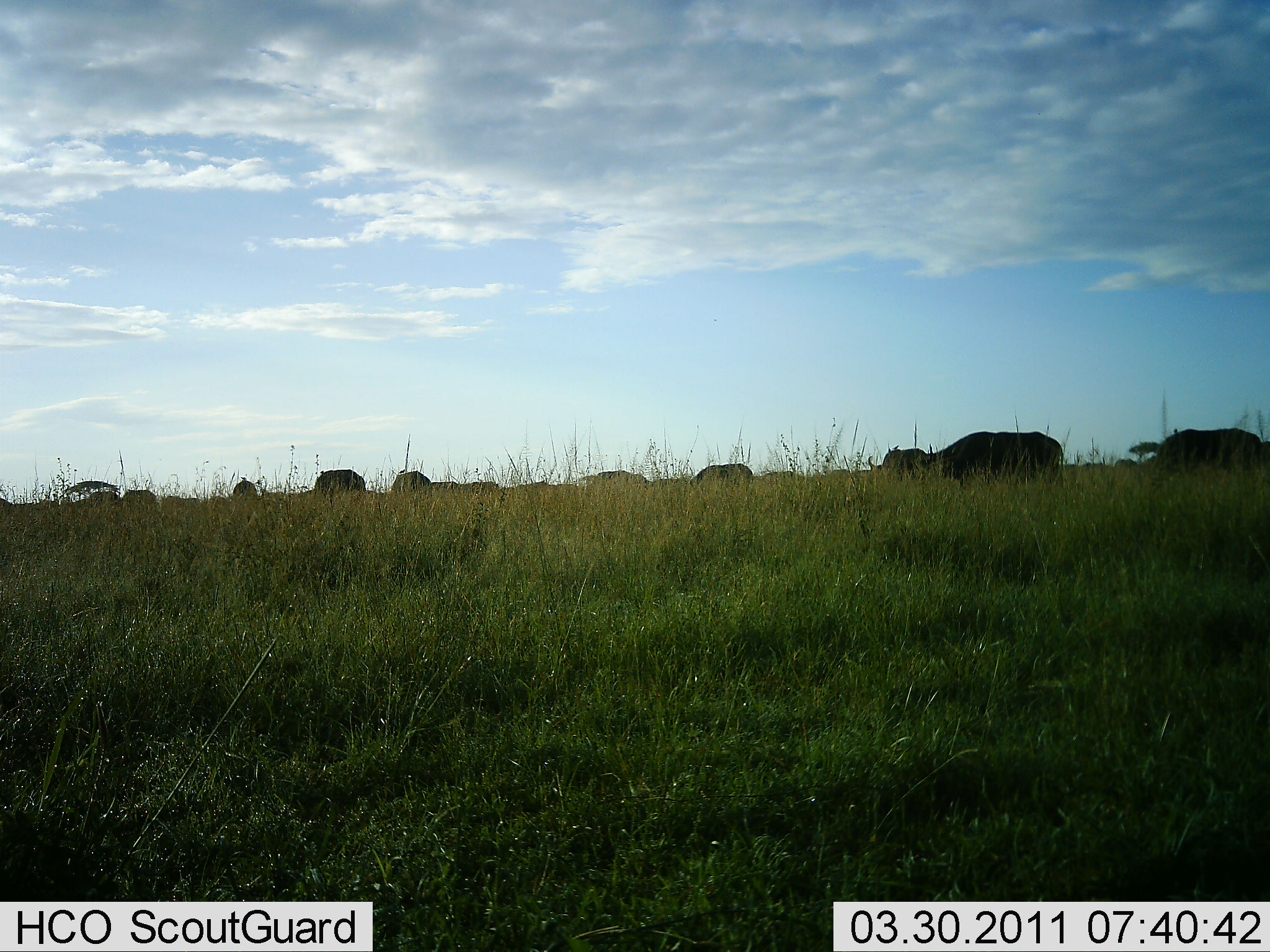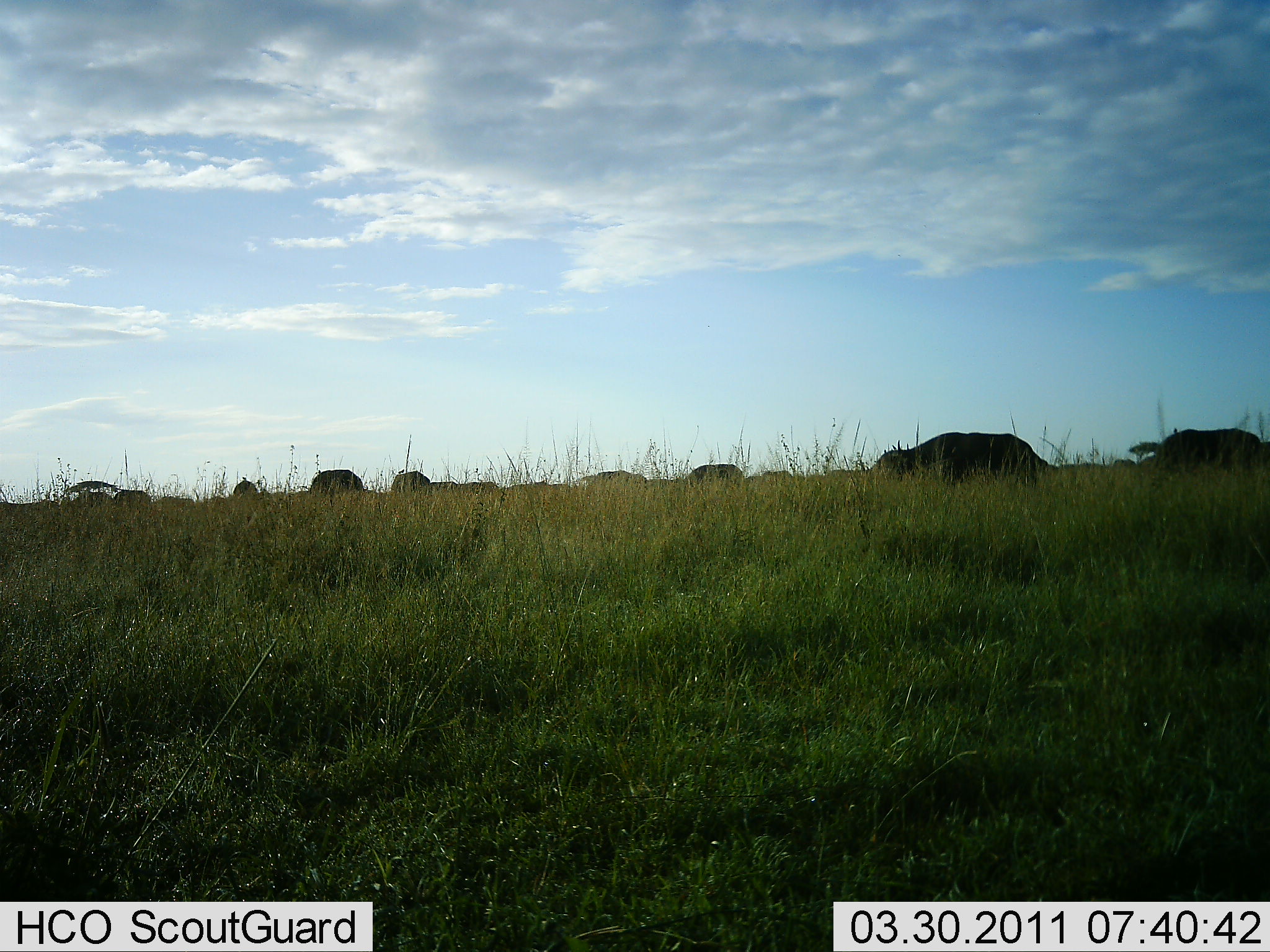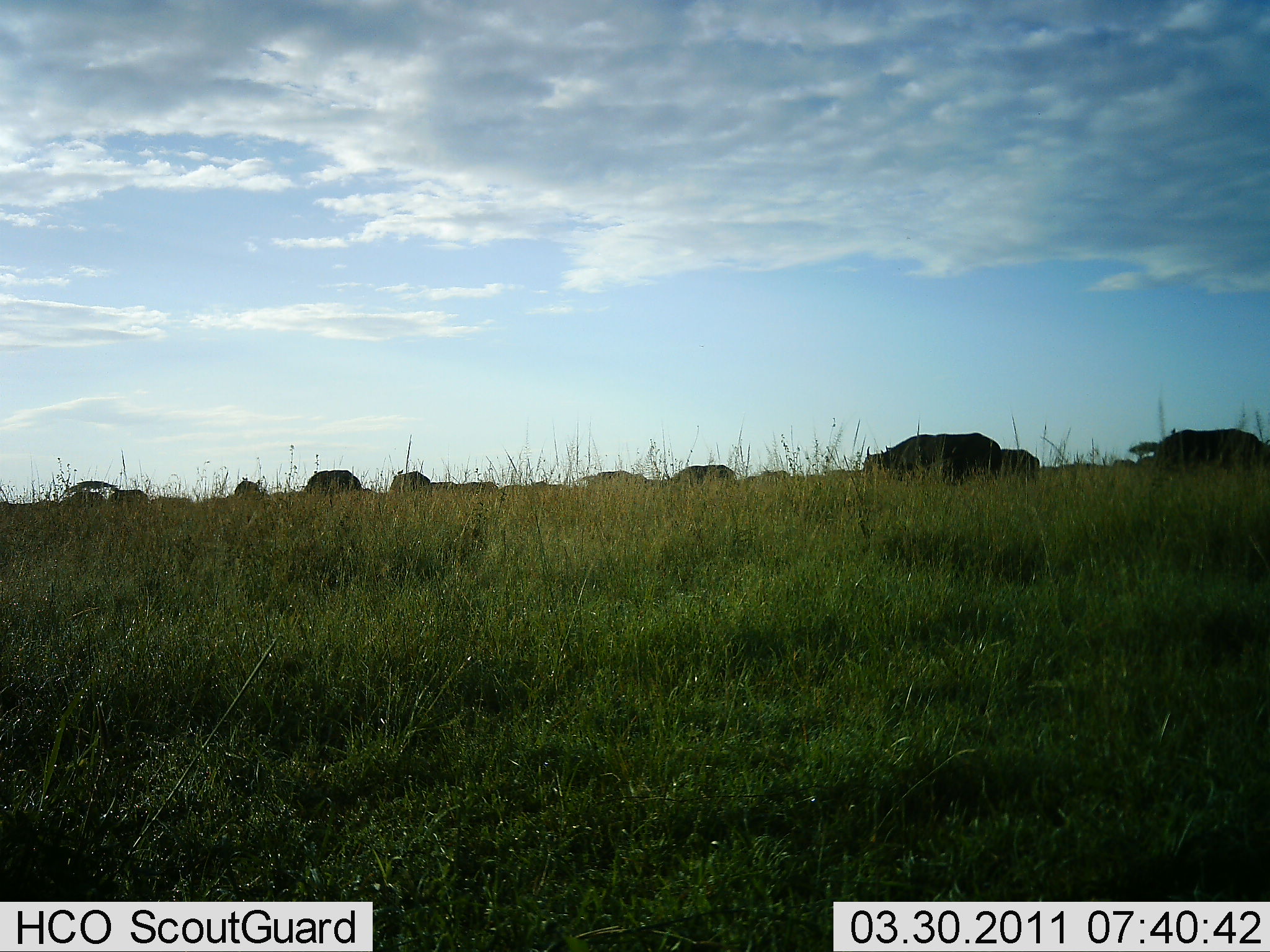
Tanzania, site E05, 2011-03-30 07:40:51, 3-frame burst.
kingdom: Animalia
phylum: Chordata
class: Mammalia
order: Artiodactyla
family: Bovidae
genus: Syncerus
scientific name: Syncerus caffer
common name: cape buffalo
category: buffalo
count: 11-50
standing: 36%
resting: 0%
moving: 55%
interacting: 0%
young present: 0%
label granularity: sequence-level